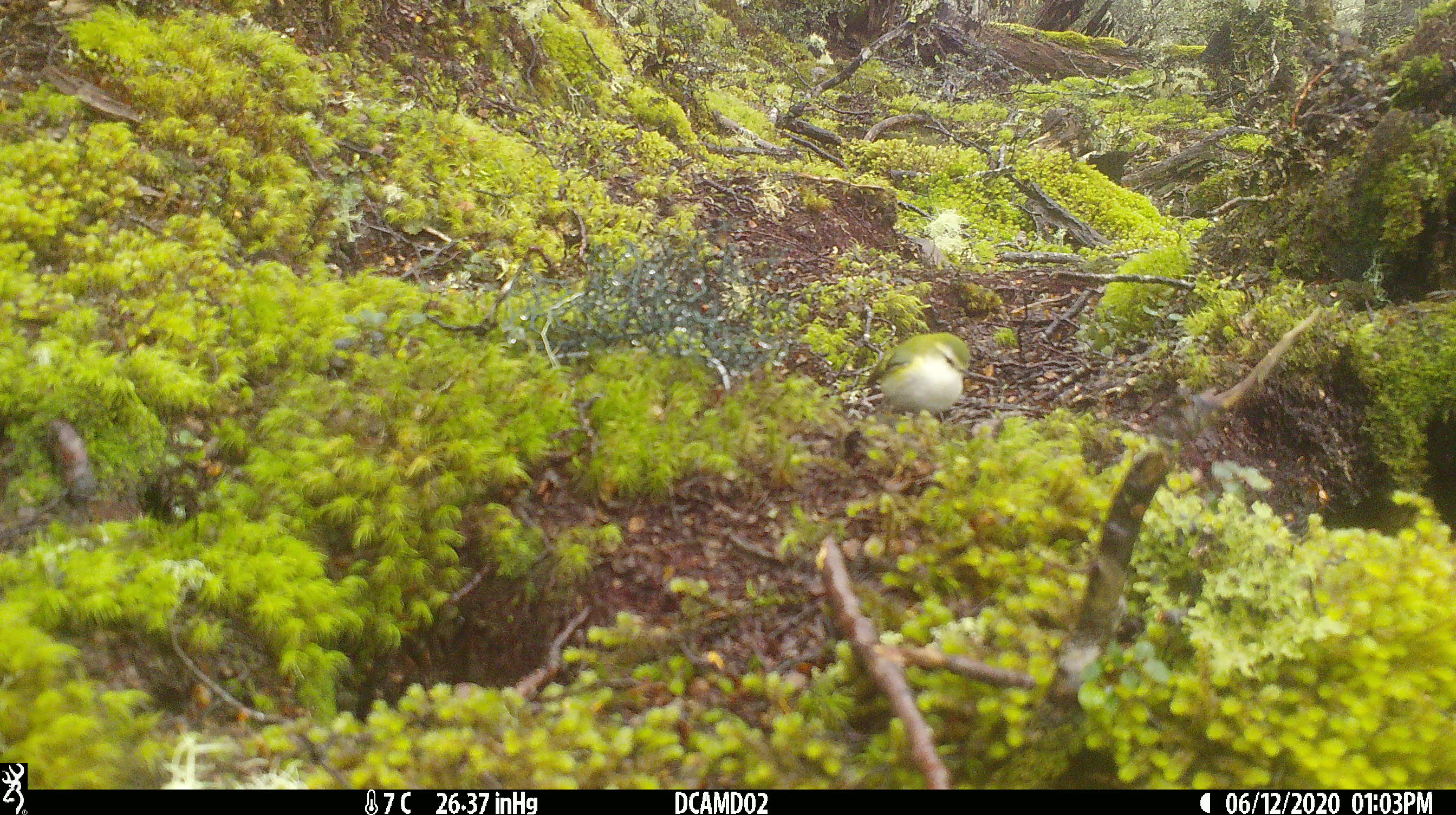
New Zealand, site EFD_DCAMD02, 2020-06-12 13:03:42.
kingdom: Animalia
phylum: Chordata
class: Aves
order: Passeriformes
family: Acanthisittidae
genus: Acanthisitta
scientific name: Acanthisitta chloris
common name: rifleman